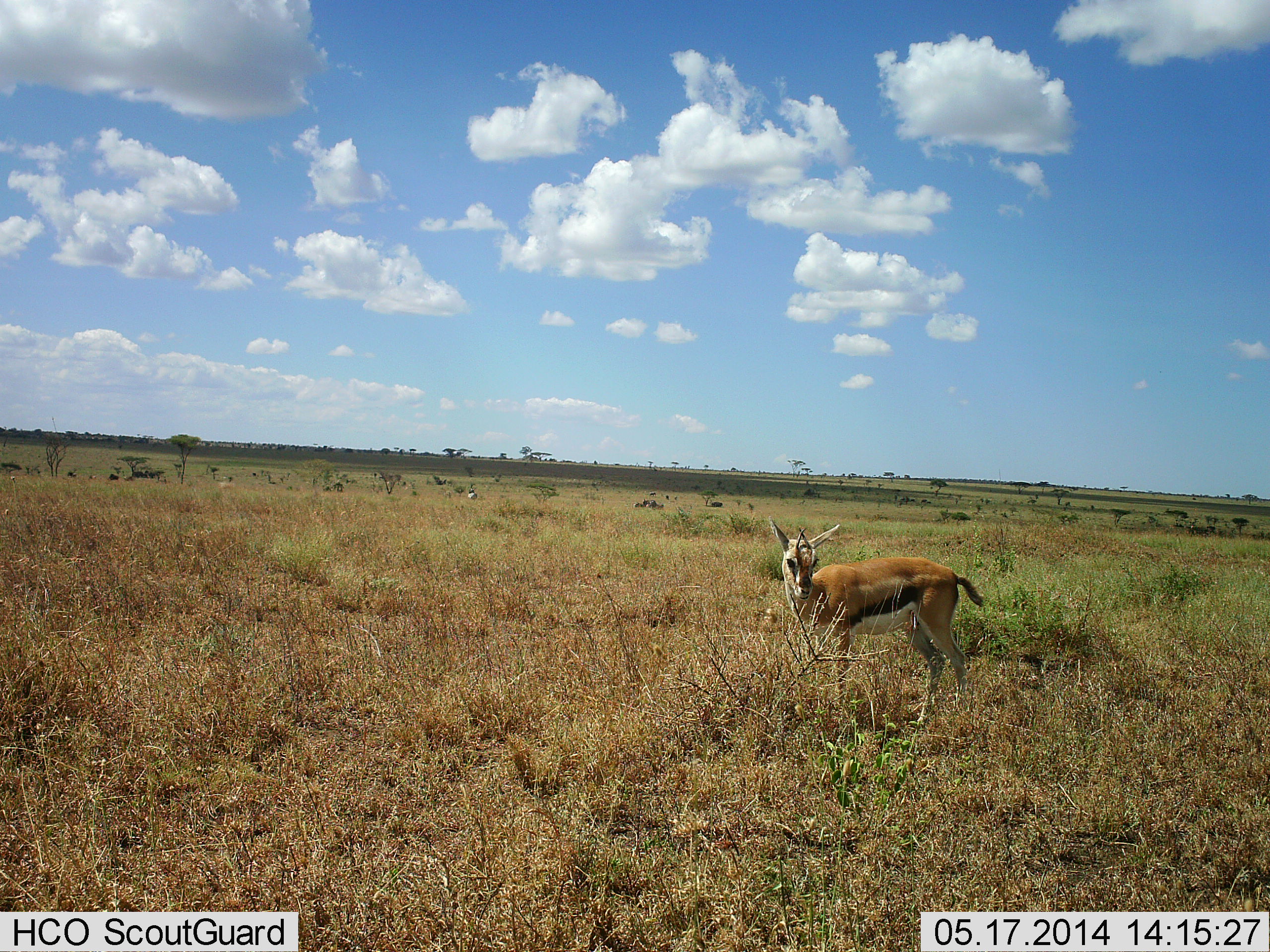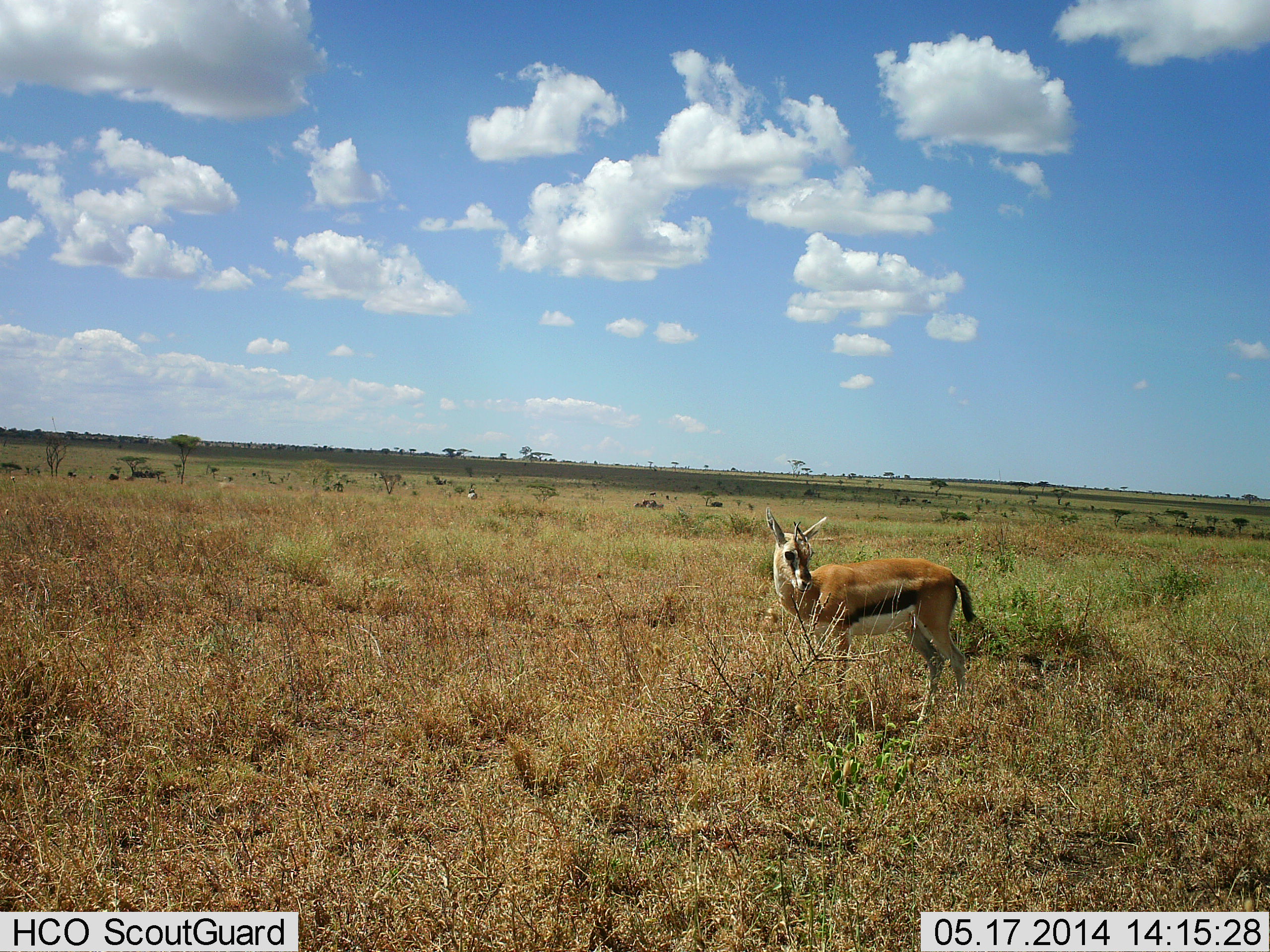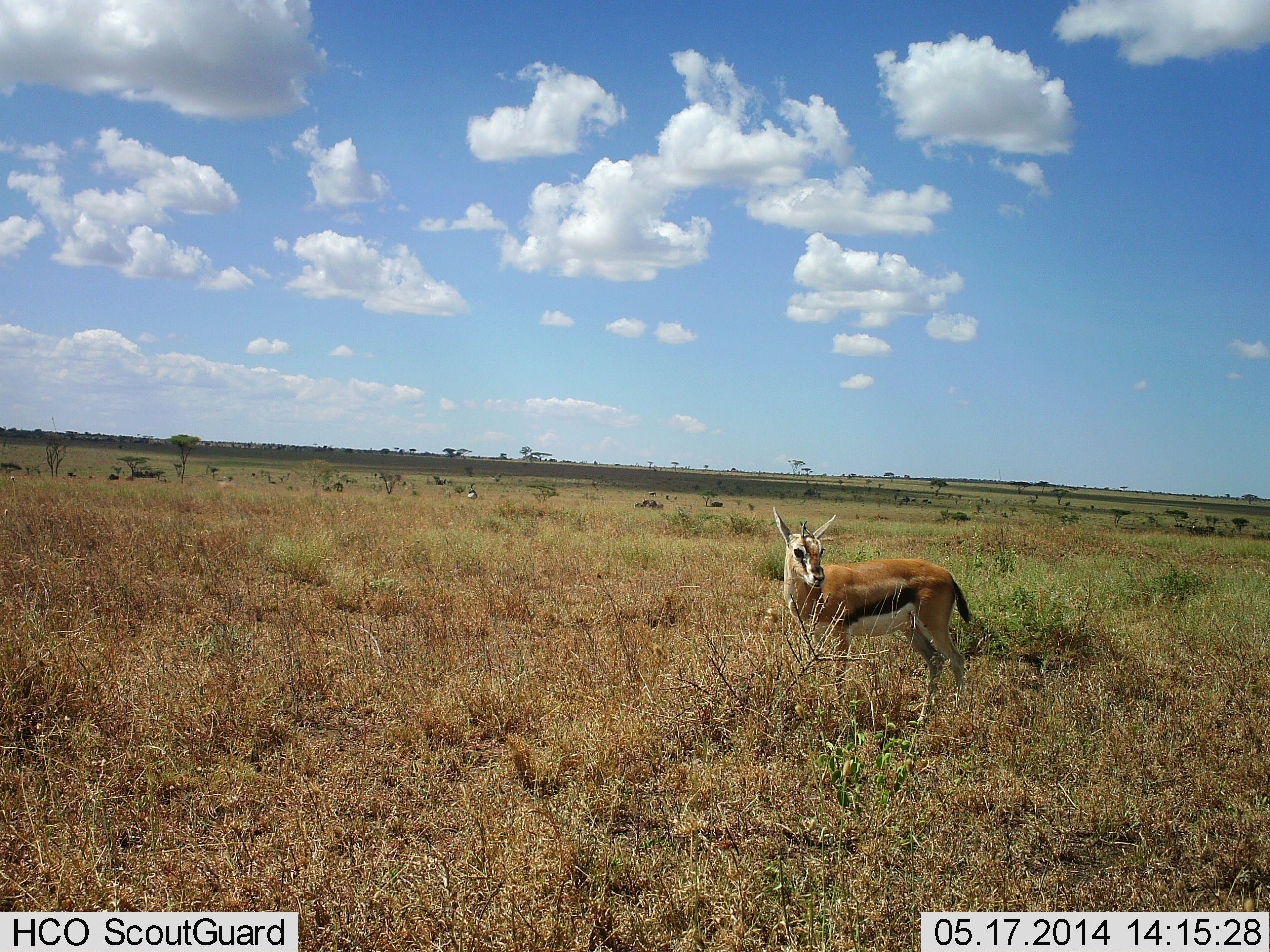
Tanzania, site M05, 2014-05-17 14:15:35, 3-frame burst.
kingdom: Animalia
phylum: Chordata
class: Mammalia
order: Artiodactyla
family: Bovidae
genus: Eudorcas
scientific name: Eudorcas thomsonii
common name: thomson's gazelle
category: gazellethomsons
Gazellethomsons (thomson's gazelle) (Eudorcas thomsonii), count 1. Behavior (volunteer vote fractions): standing 90%, resting 0%, moving 0%, interacting 0%. Young present (vote fraction): 10%. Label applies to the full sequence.